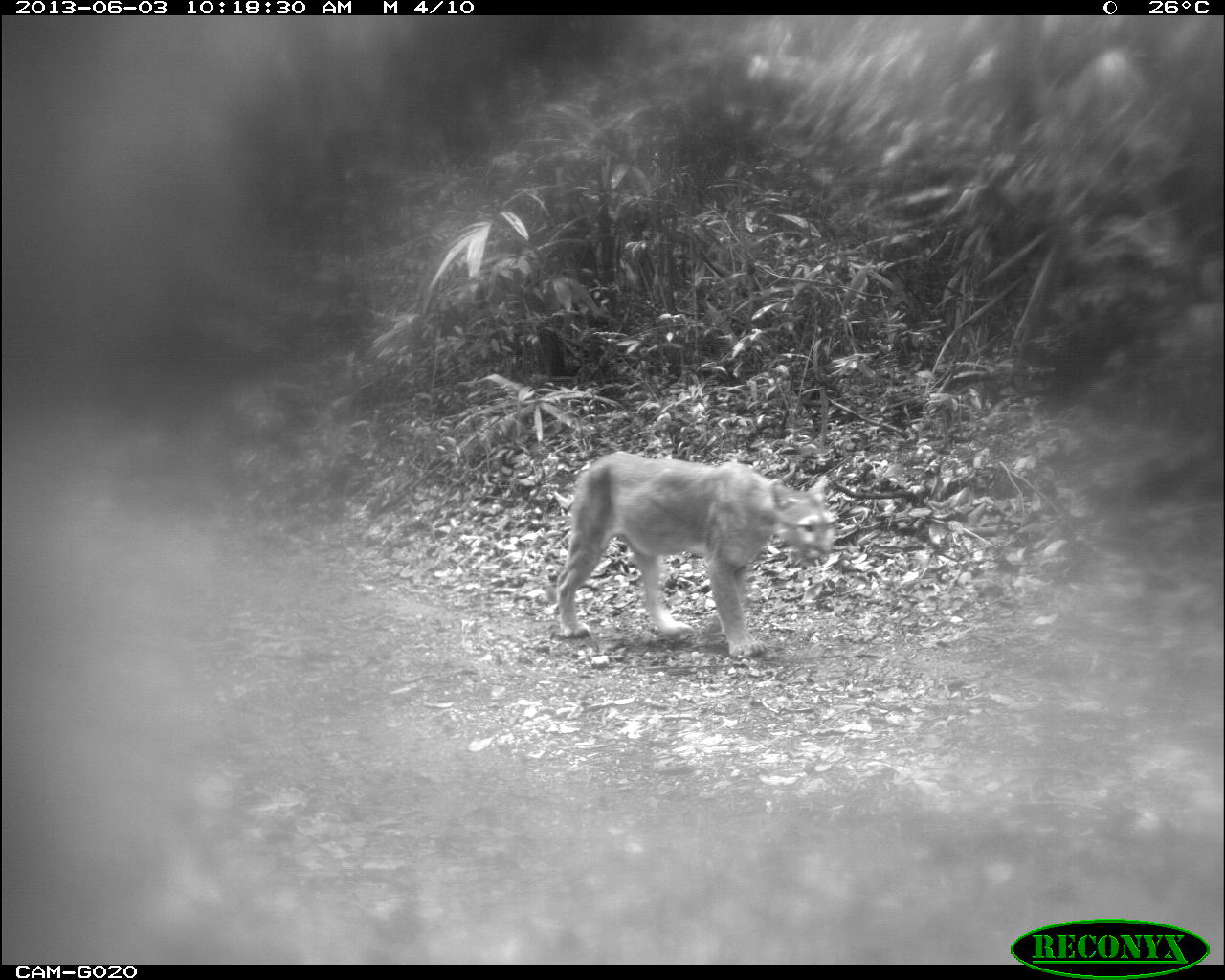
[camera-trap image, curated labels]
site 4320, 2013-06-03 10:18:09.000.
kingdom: Animalia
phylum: Chordata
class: Mammalia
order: Carnivora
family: Felidae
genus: Puma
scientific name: Puma concolor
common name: mountain lion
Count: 1.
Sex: male.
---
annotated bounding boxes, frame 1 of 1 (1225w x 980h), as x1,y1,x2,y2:
puma concolor: 554,451,829,656